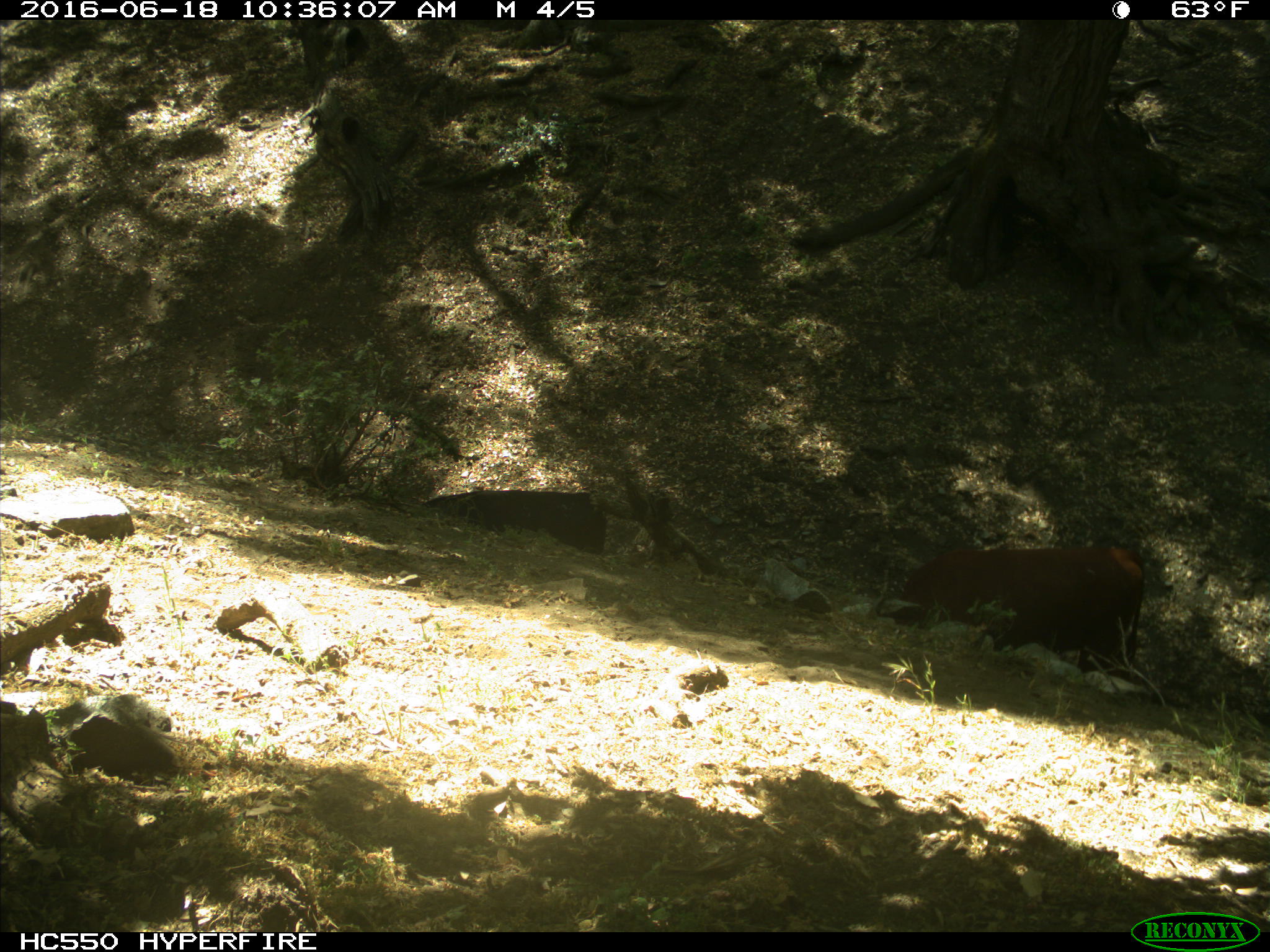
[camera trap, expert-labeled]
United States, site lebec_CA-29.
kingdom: Animalia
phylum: Chordata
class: Mammalia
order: Artiodactyla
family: Bovidae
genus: Bos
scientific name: Bos taurus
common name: domestic cow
Bos taurus (domestic cow).